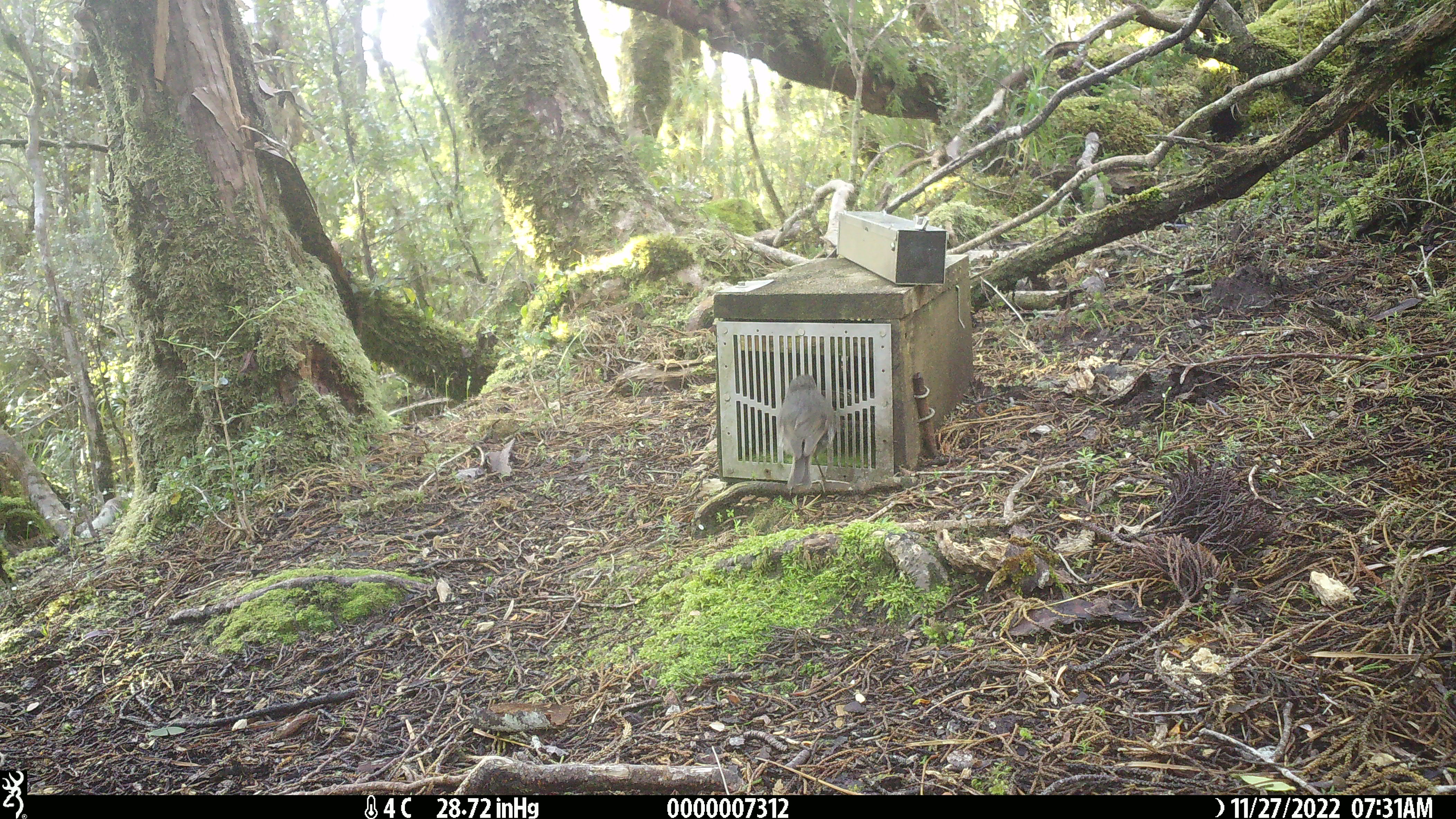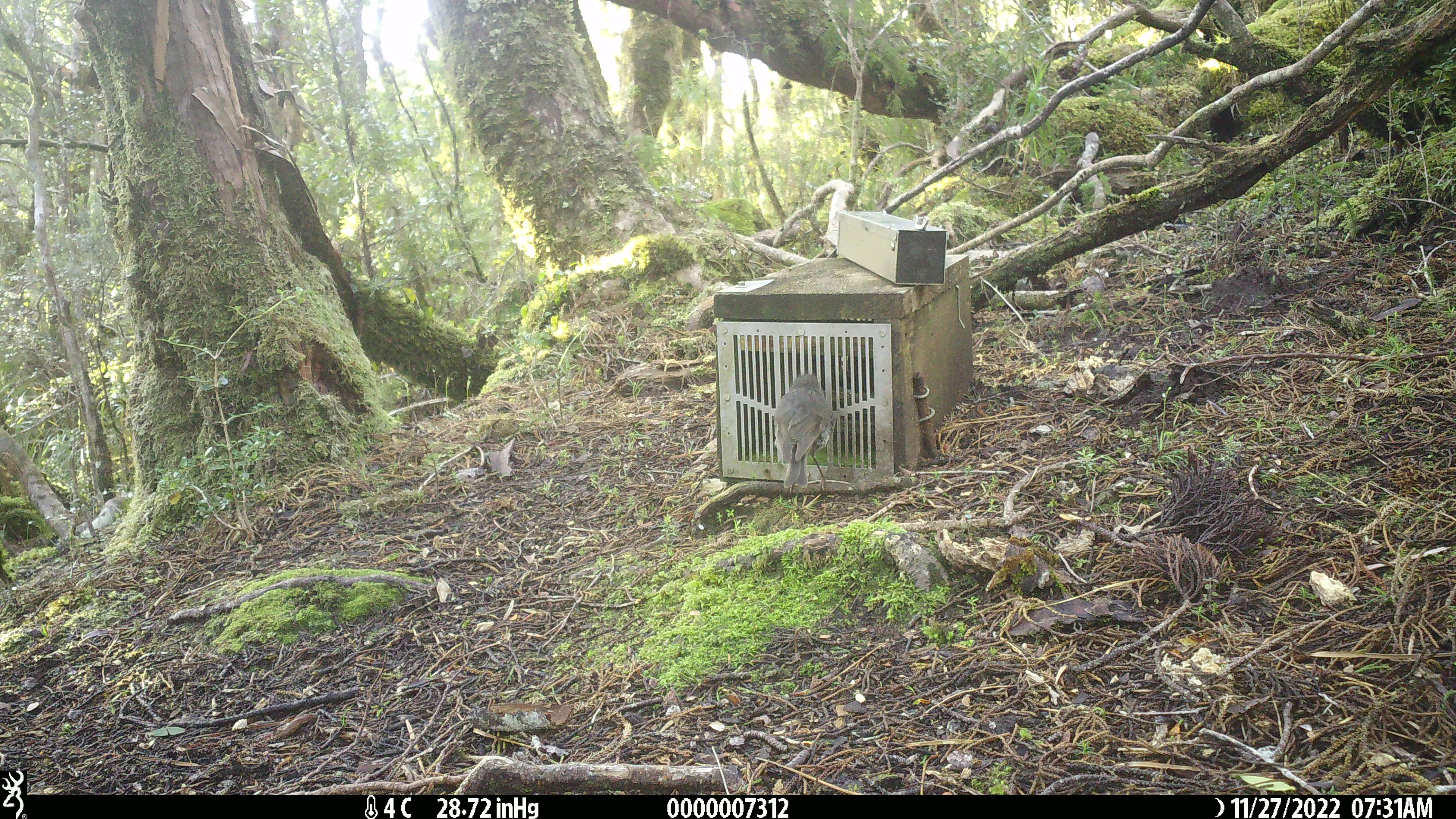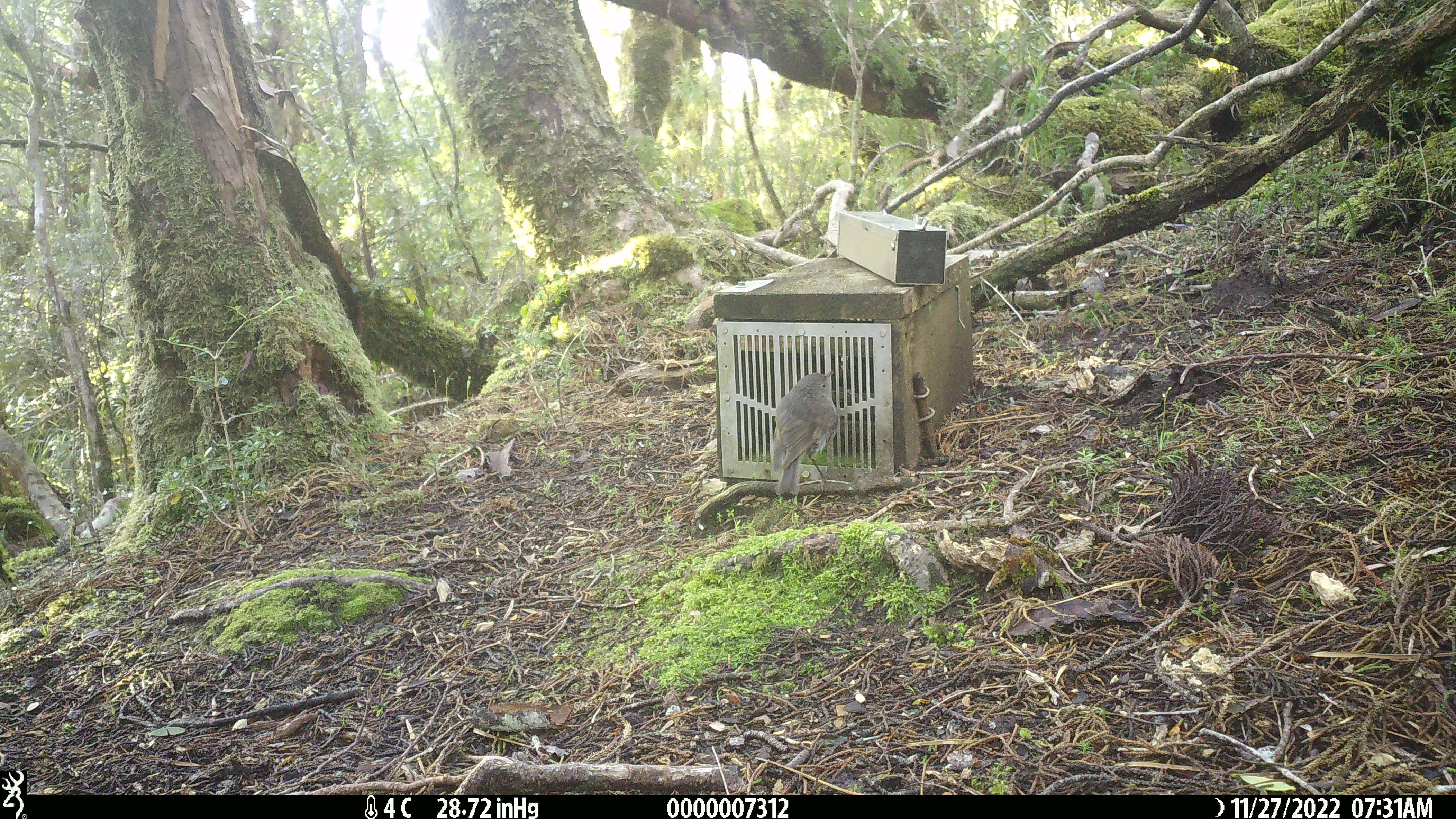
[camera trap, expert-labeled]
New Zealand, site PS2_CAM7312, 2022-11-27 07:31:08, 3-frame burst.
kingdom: Animalia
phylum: Chordata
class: Aves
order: Passeriformes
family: Petroicidae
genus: Petroica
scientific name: Petroica australis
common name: new zealand robin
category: robin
Robin (new zealand robin) (Petroica australis).